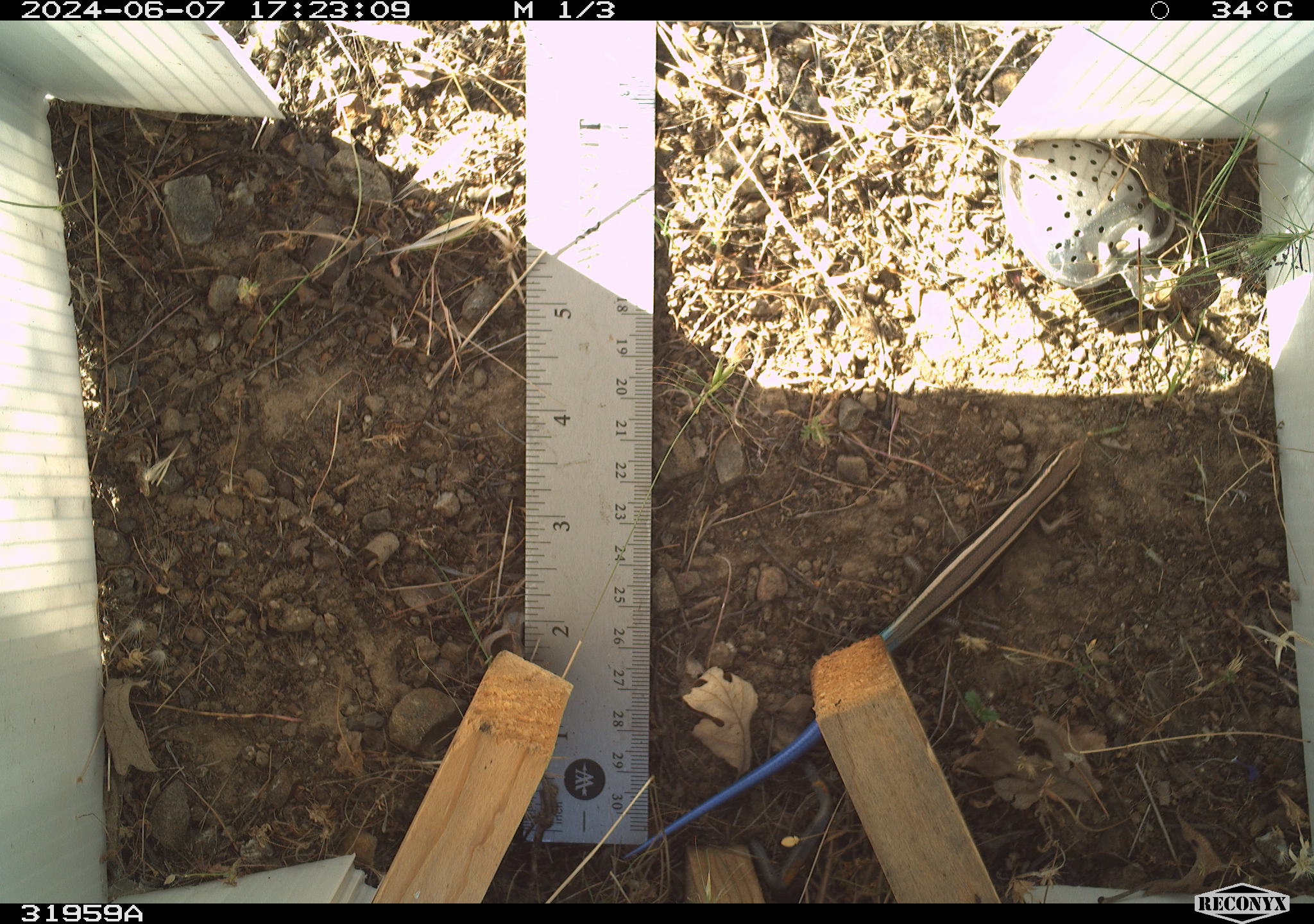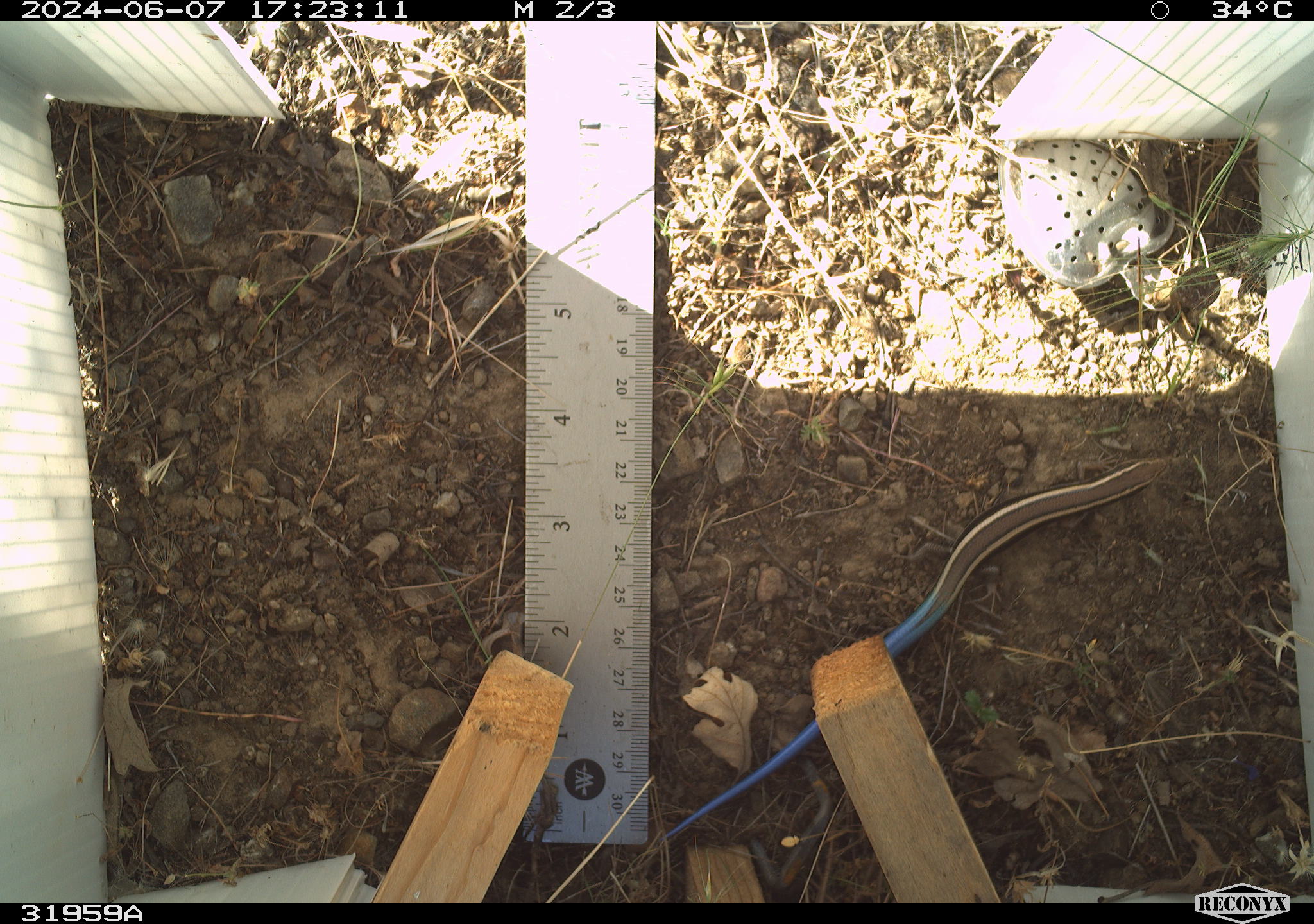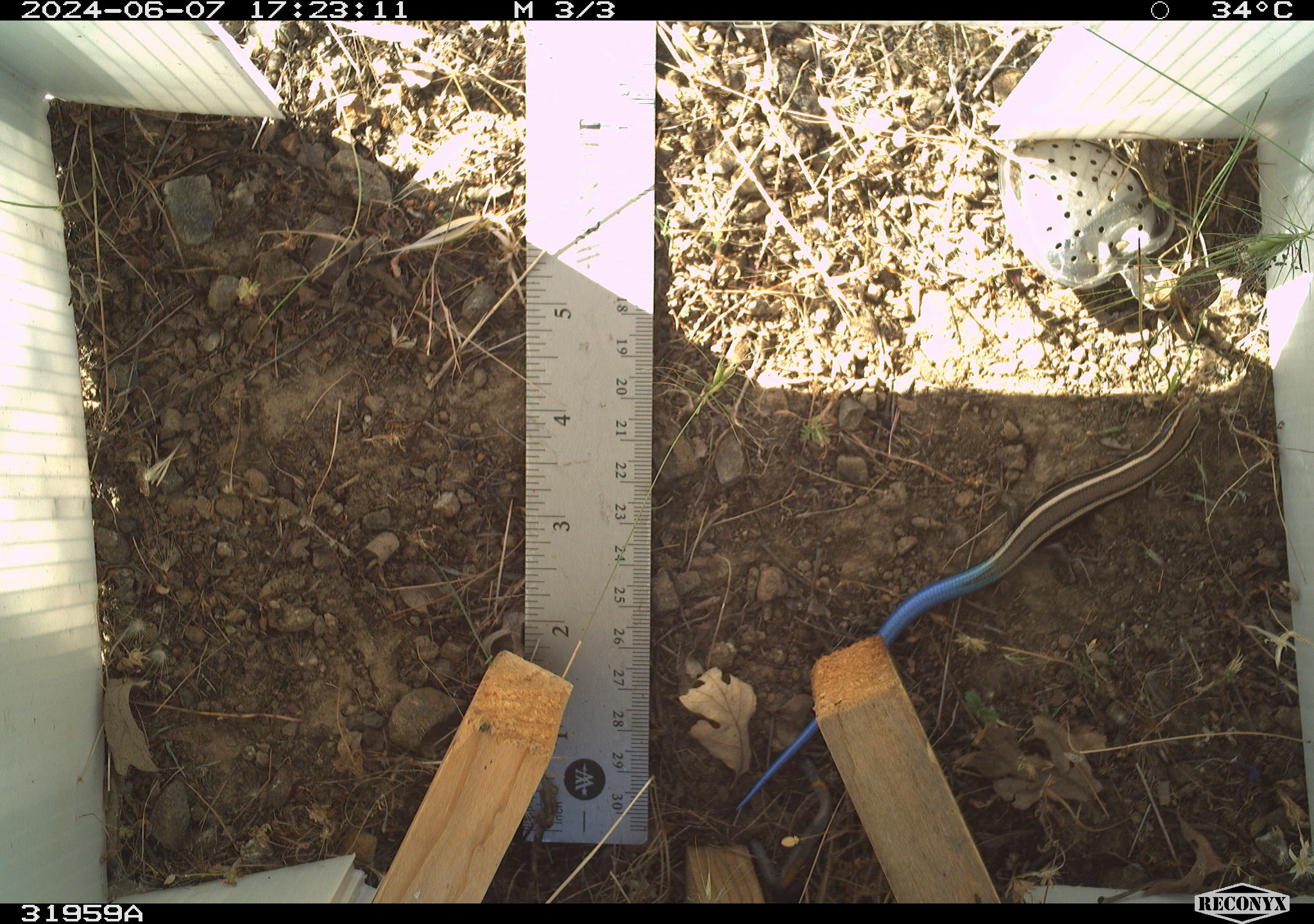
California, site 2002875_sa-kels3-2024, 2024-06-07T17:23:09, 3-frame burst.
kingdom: Animalia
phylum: Chordata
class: Reptilia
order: Squamata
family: Scincidae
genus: Plestiodon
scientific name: Plestiodon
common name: blue-tailed skinks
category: plestiodon species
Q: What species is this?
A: Plestiodon species (blue-tailed skinks) (Plestiodon).